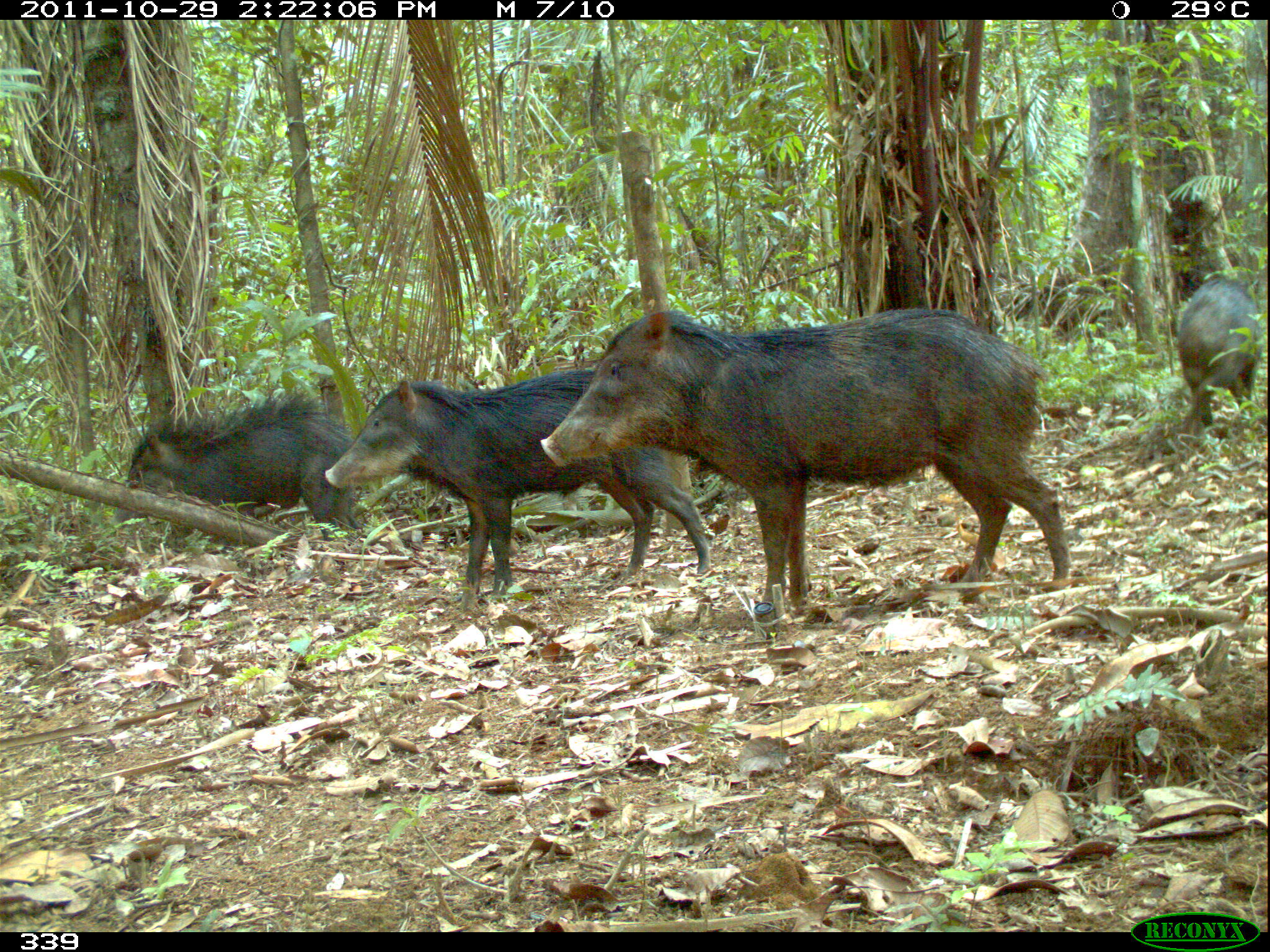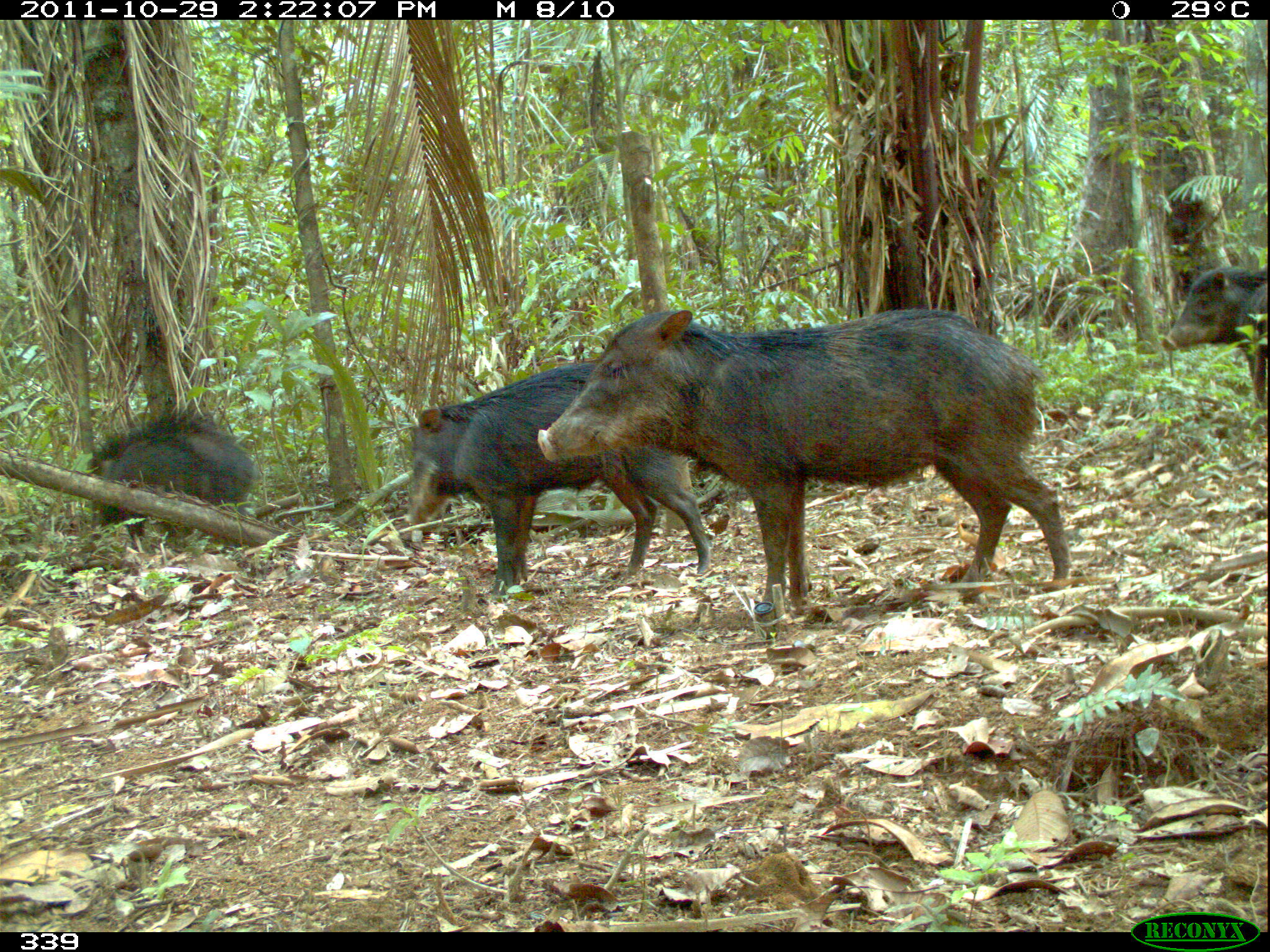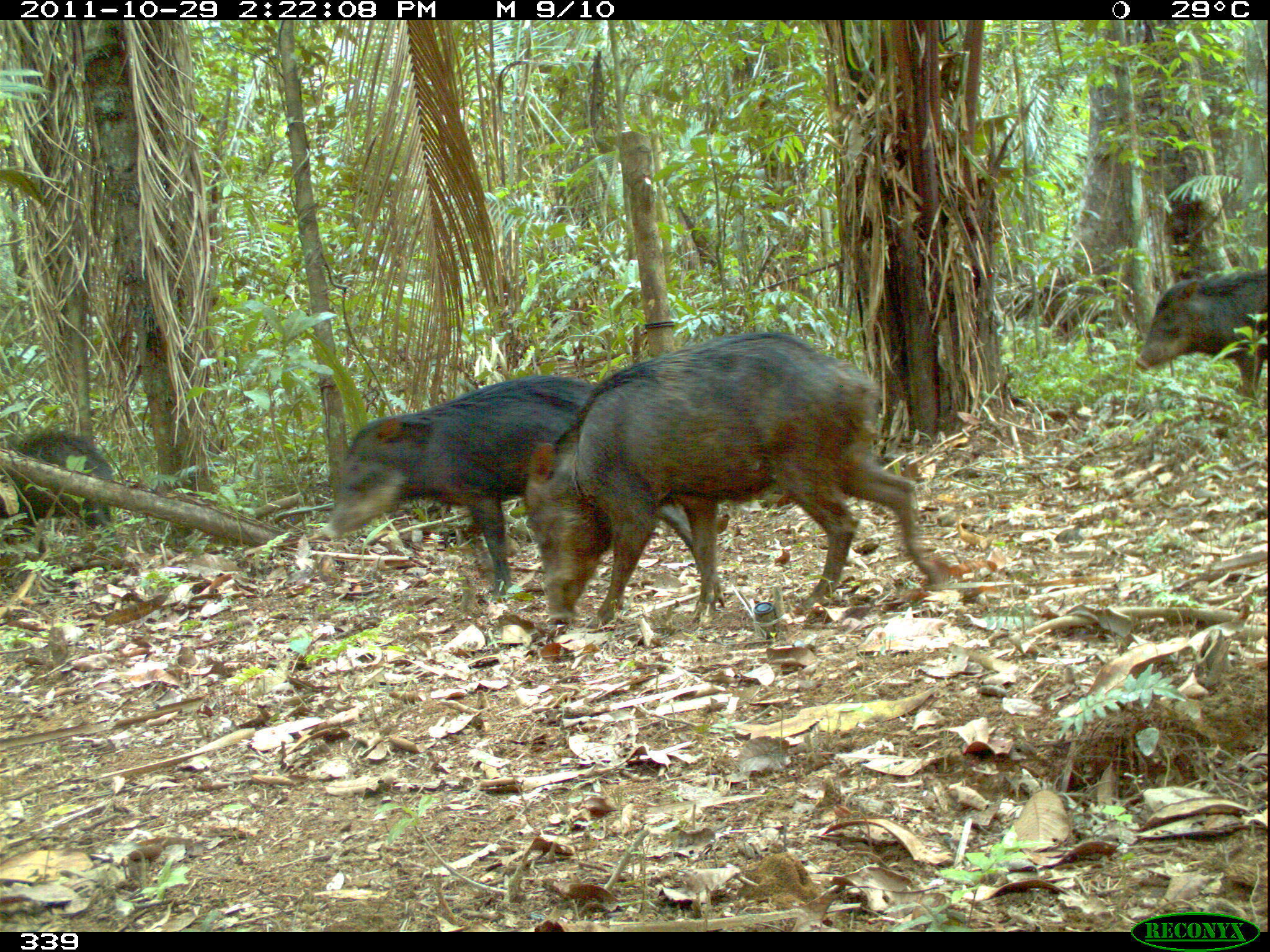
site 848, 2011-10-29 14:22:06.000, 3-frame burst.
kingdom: Animalia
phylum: Chordata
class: Mammalia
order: Artiodactyla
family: Tayassuidae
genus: Tayassu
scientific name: Tayassu pecari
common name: white-lipped peccary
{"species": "Tayassu pecari (white-lipped peccary)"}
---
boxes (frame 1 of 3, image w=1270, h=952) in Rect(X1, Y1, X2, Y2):
tayassu pecari: Rect(541, 306, 1066, 620); Rect(325, 367, 716, 612); Rect(121, 389, 361, 544); Rect(1176, 270, 1263, 428)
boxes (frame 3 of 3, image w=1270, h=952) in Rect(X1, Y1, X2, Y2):
tayassu pecari: Rect(523, 329, 947, 627); Rect(321, 372, 721, 599); Rect(1132, 266, 1269, 396); Rect(0, 420, 121, 536)